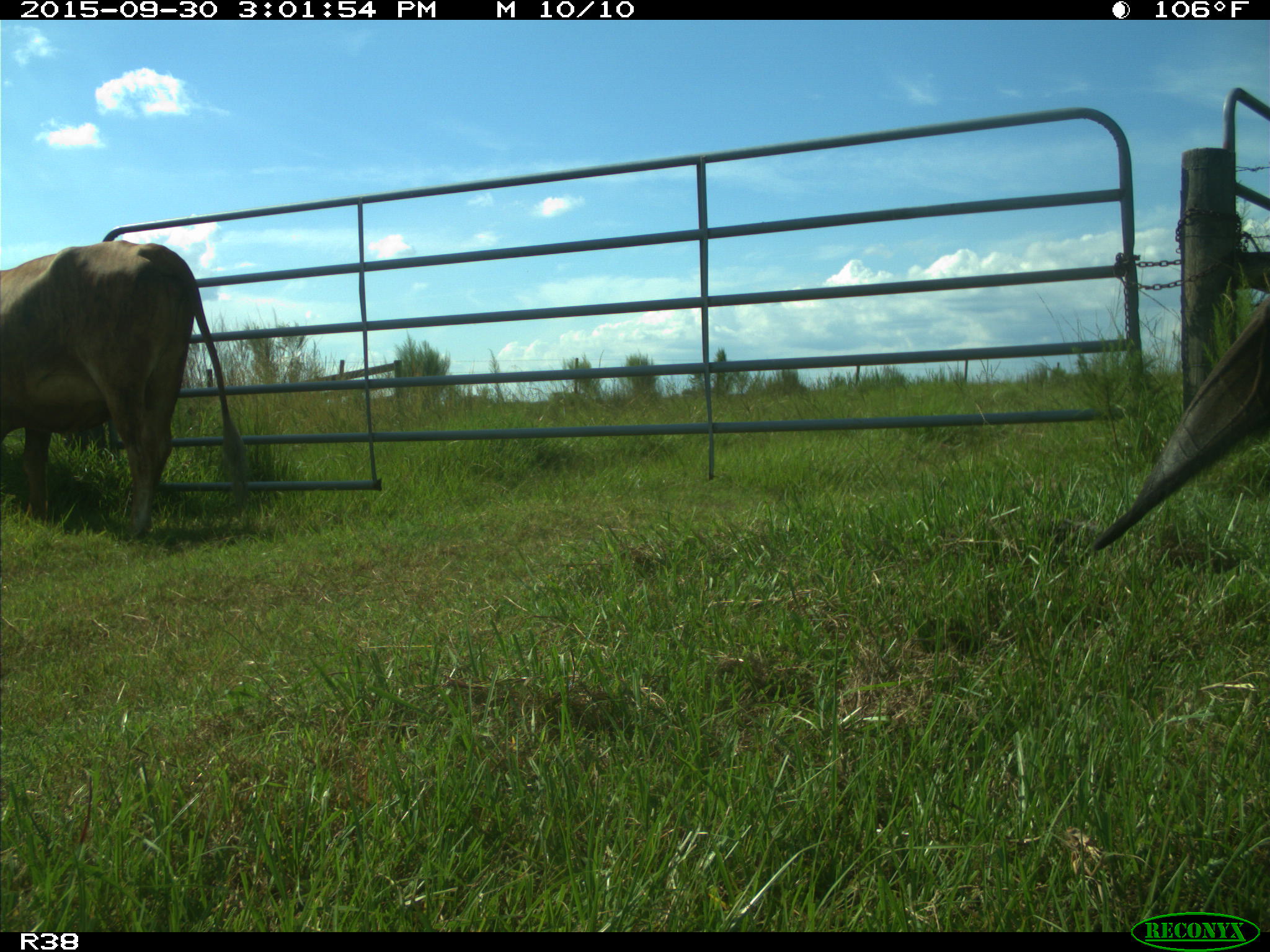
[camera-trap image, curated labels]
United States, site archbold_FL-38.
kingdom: Animalia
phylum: Chordata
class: Mammalia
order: Artiodactyla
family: Bovidae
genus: Bos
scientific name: Bos taurus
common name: domestic cow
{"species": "Bos taurus (domestic cow)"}